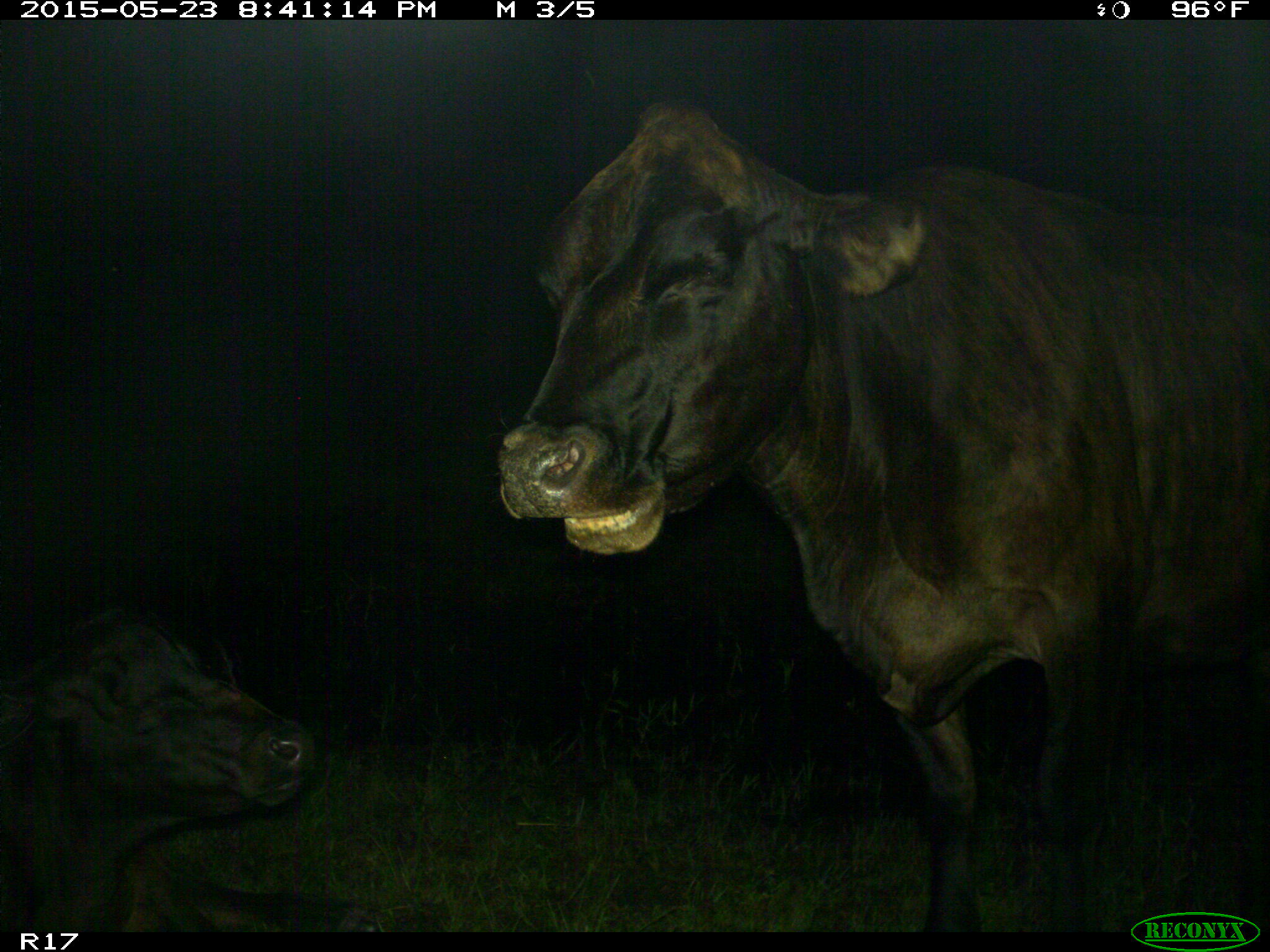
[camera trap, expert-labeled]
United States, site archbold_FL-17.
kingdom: Animalia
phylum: Chordata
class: Mammalia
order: Artiodactyla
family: Bovidae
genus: Bos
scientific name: Bos taurus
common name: domestic cow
Bos taurus (domestic cow).